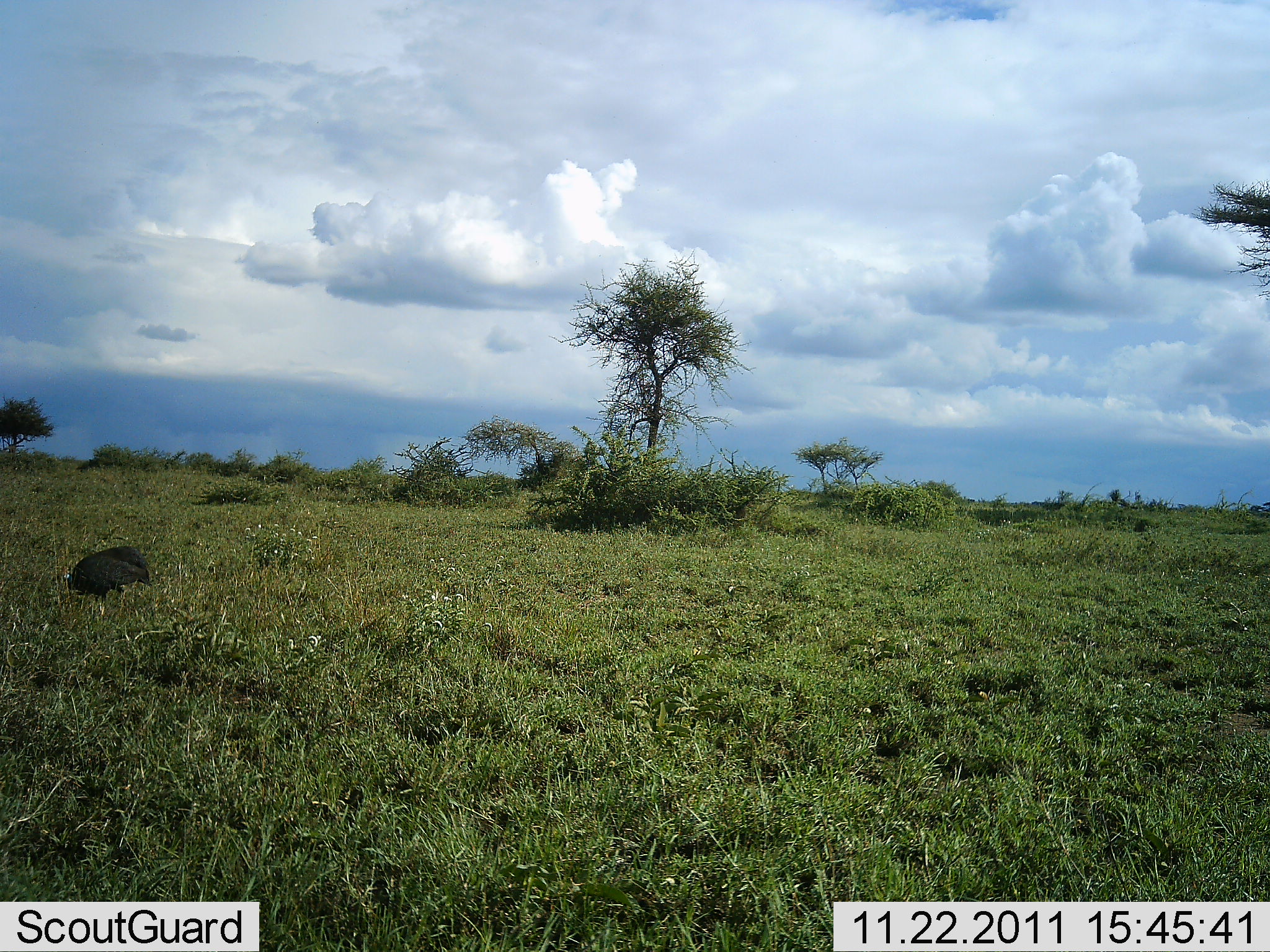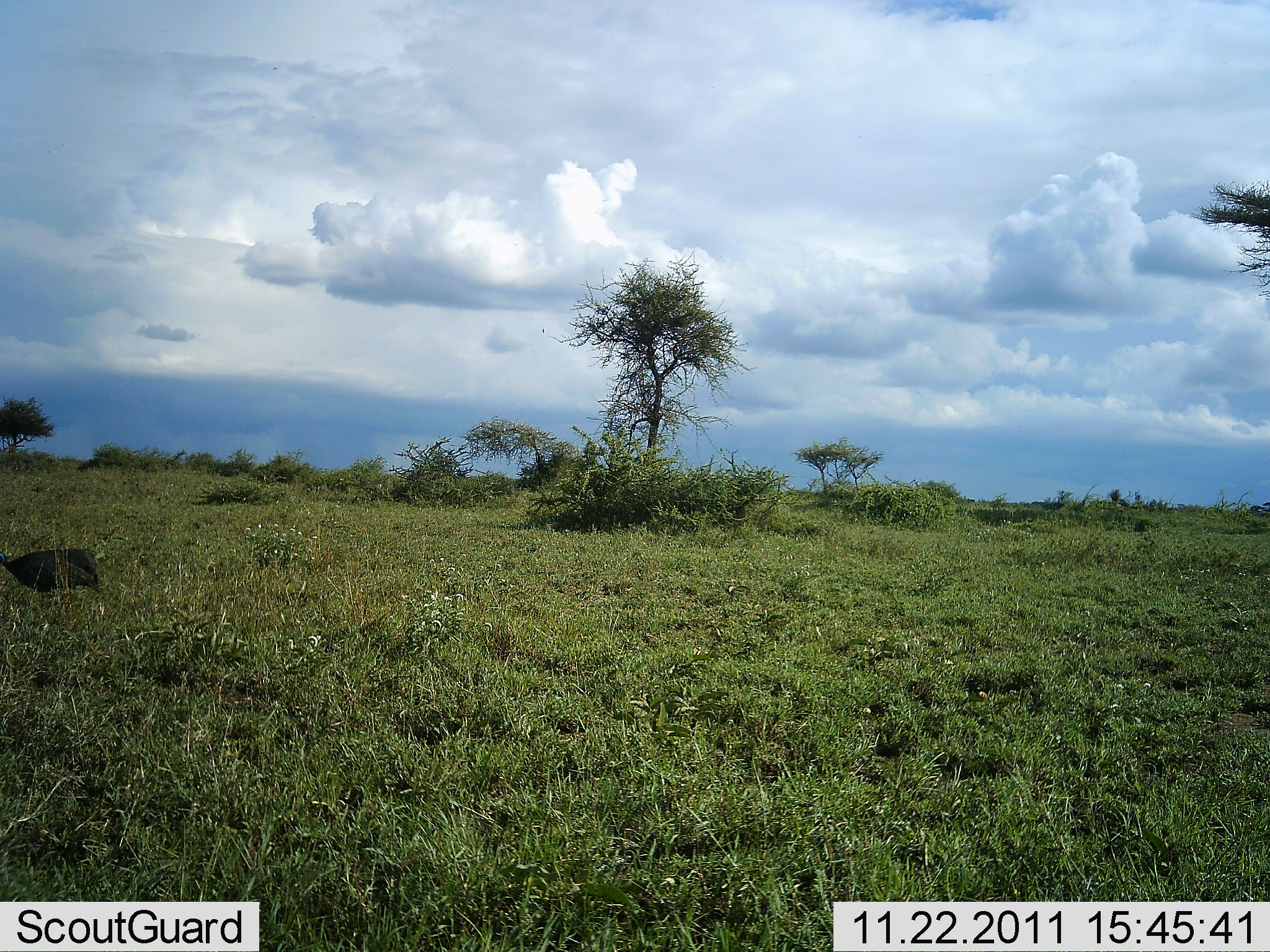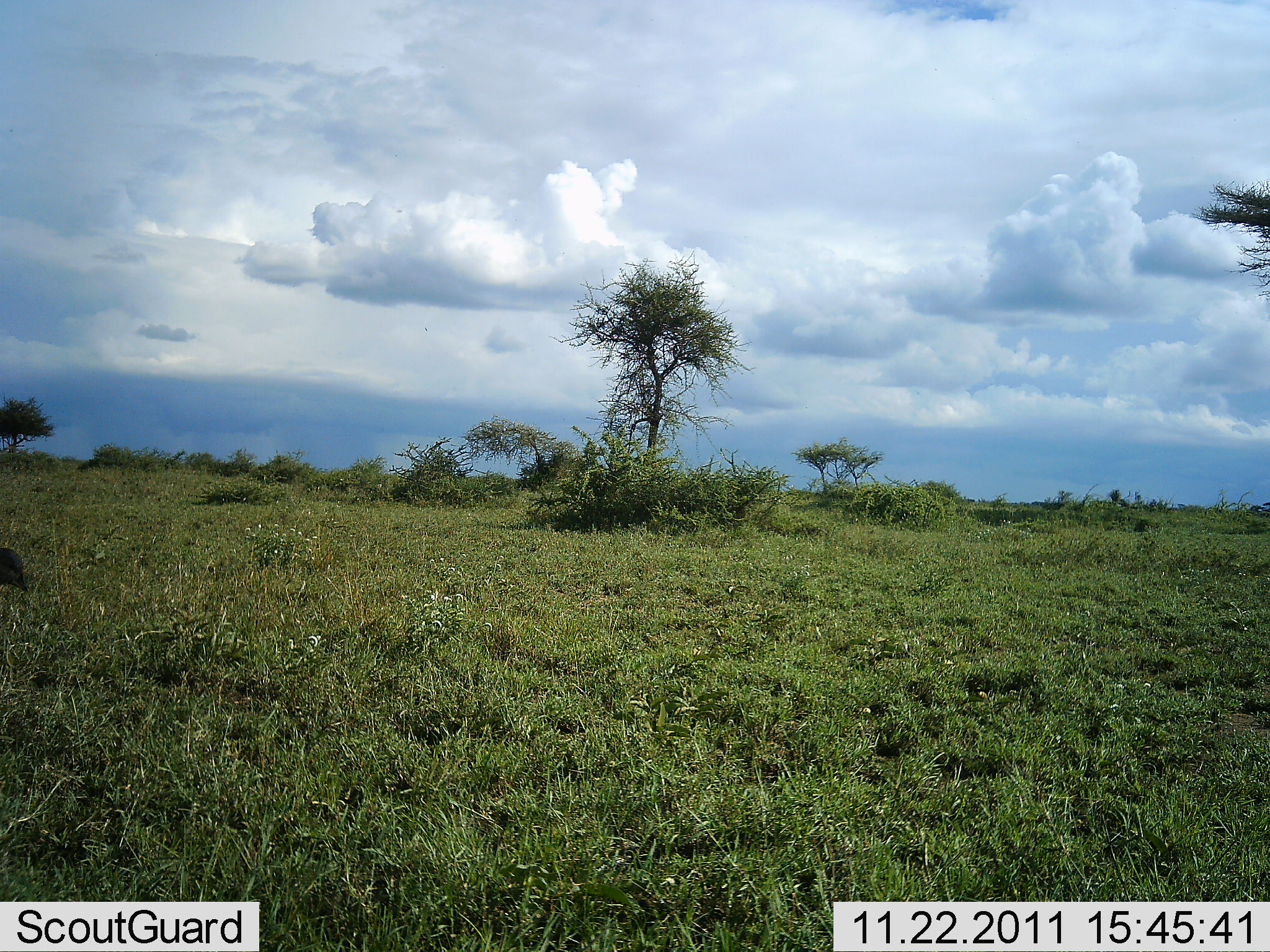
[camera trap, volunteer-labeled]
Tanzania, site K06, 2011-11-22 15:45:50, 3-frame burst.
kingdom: Animalia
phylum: Chordata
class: Aves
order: Galliformes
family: Numididae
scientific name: Numididae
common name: guinea fowl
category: guineafowl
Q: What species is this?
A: Guineafowl (guinea fowl) (Numididae).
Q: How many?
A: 1.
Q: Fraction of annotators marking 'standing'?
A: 0%.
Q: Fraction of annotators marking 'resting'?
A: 0%.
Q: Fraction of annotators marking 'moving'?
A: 91%.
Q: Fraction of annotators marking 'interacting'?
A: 0%.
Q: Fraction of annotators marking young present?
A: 0%.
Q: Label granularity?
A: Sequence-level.